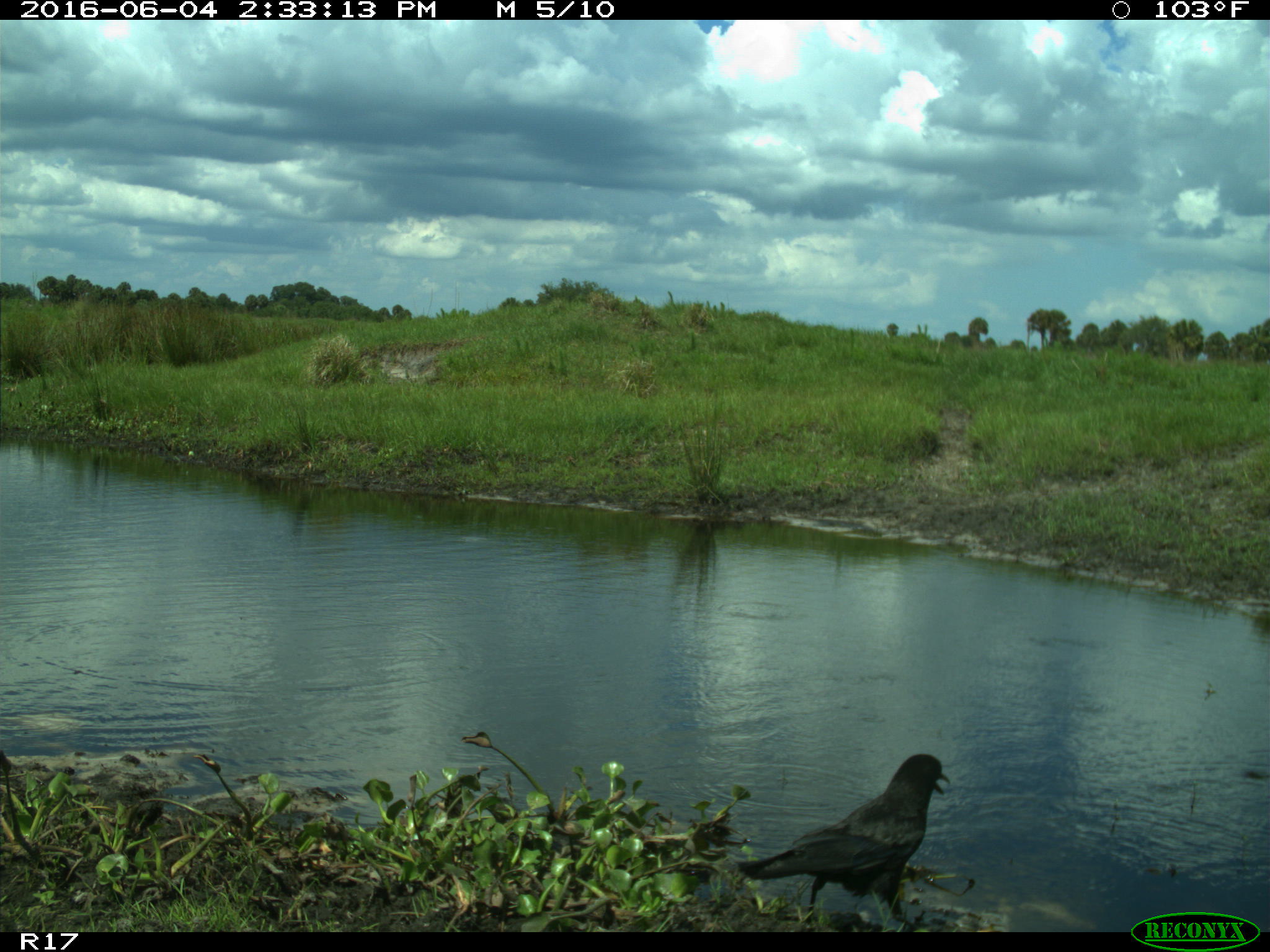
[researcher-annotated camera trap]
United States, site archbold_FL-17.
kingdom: Animalia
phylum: Chordata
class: Aves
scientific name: Aves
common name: birds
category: unidentified bird